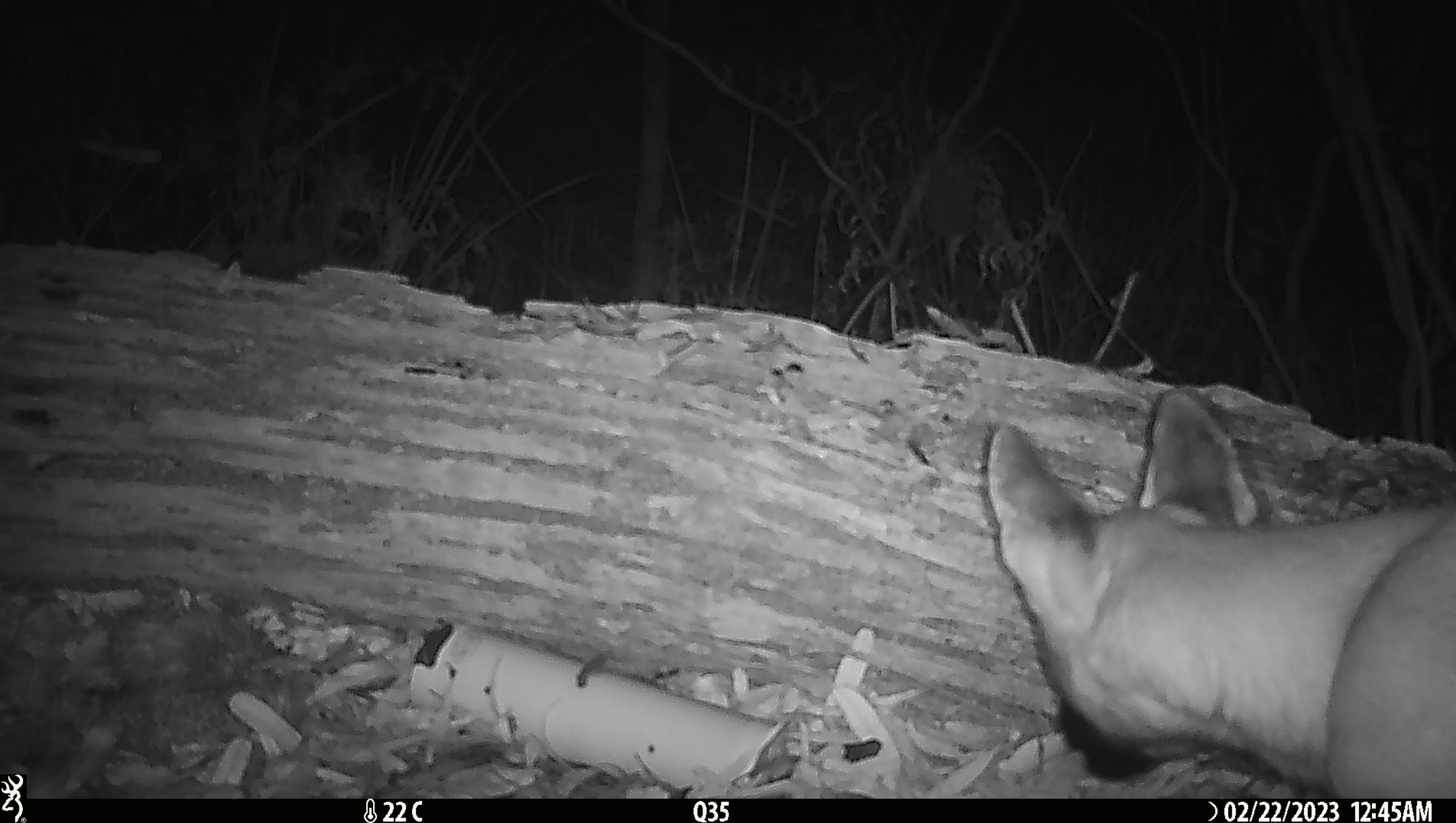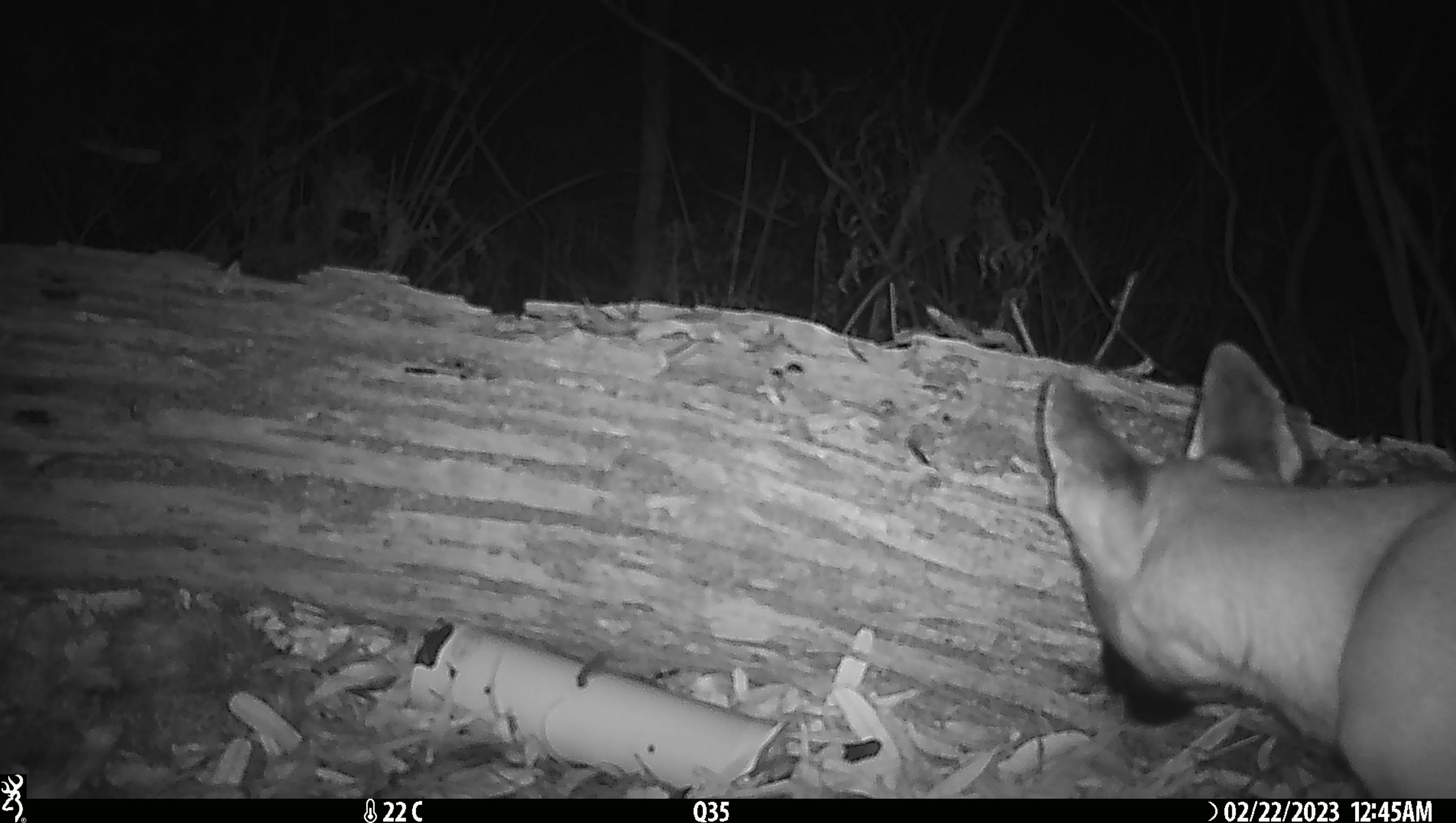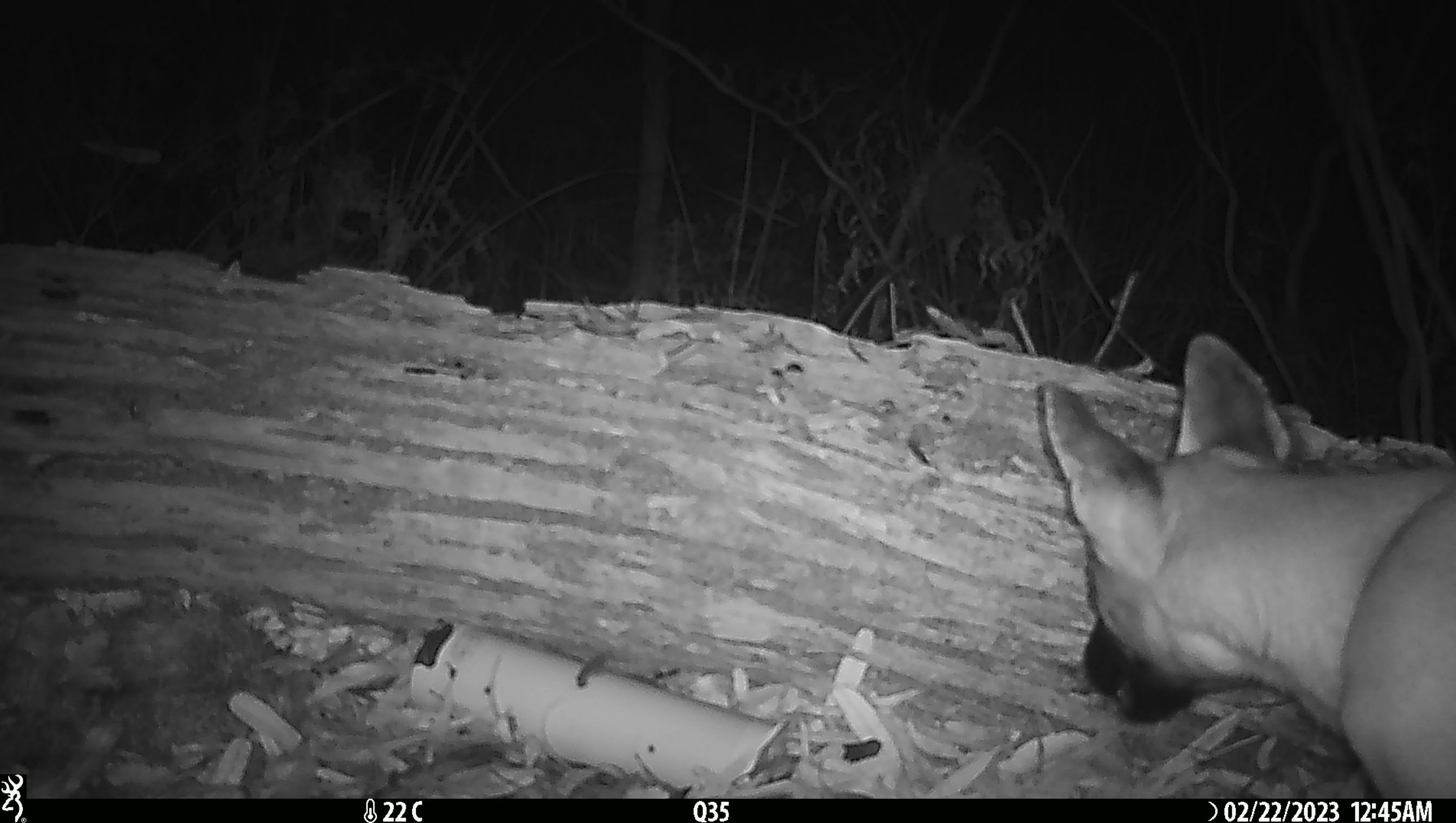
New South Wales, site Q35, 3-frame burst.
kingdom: Animalia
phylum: Chordata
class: Mammalia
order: Carnivora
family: Canidae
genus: Canis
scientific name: Canis familiaris dingo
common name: dingo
Dingo (Canis familiaris dingo).